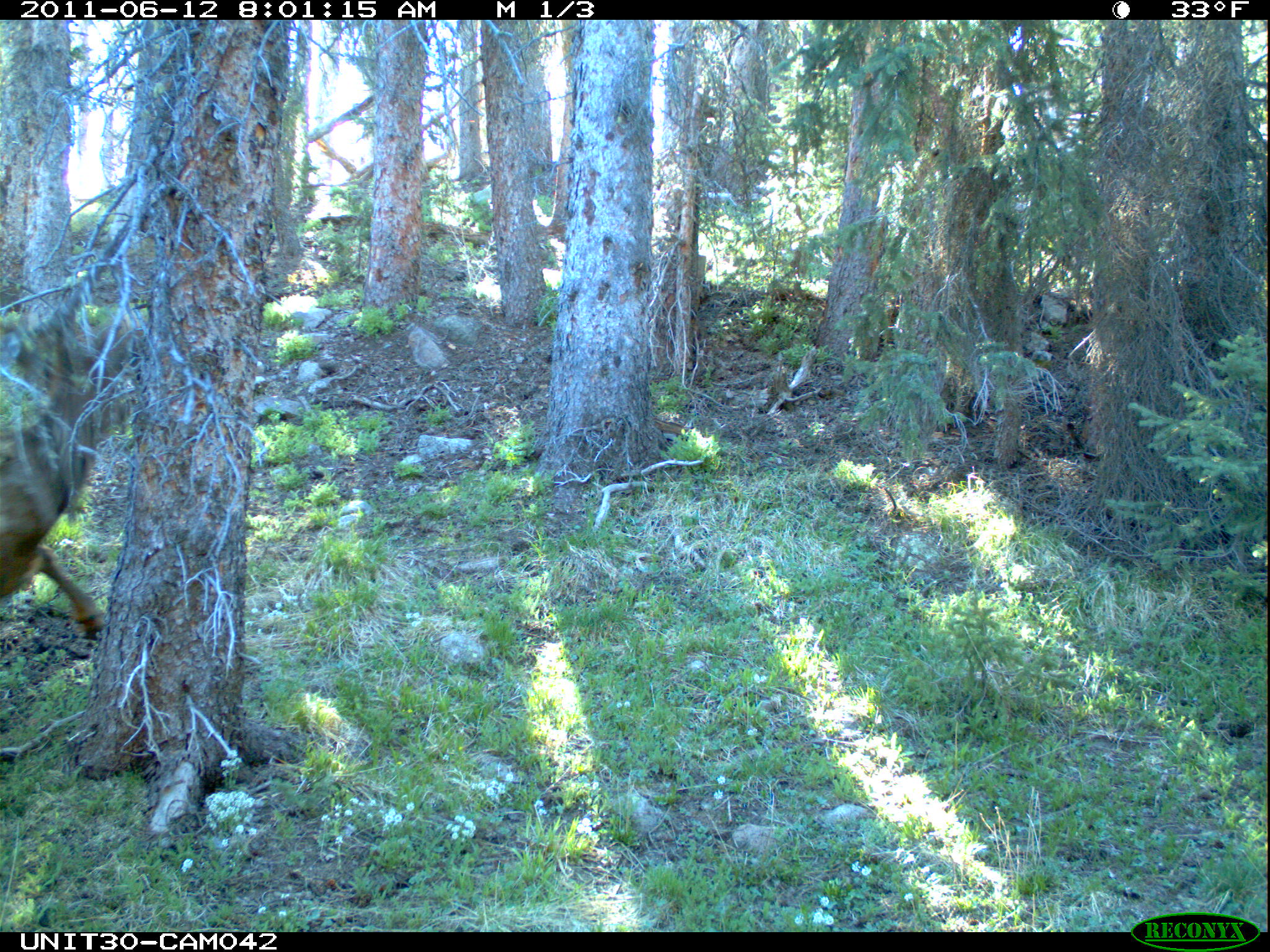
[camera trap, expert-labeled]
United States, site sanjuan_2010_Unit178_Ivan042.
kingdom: Animalia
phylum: Chordata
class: Mammalia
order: Artiodactyla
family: Cervidae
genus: Cervus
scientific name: Cervus elaphus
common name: red deer